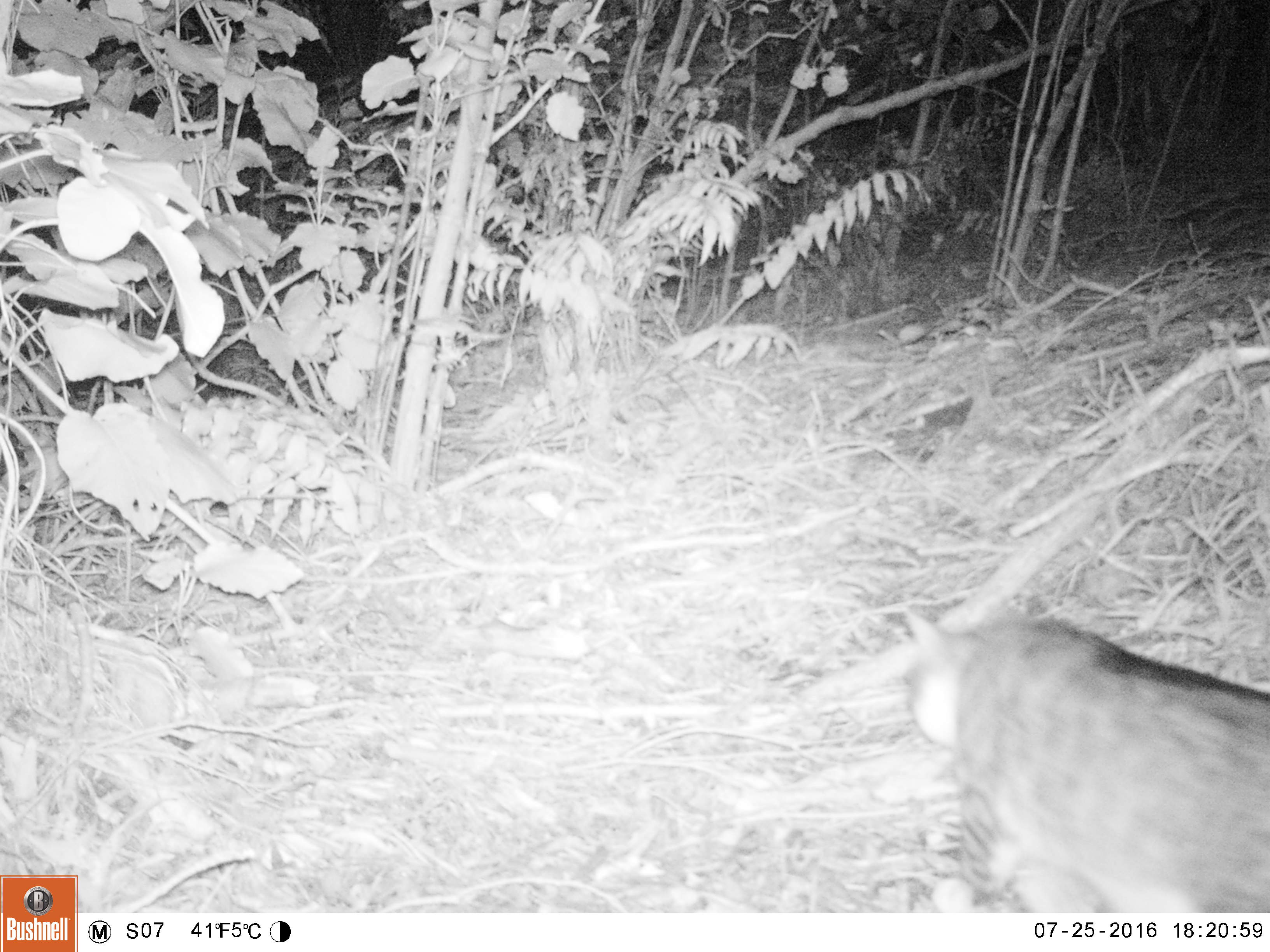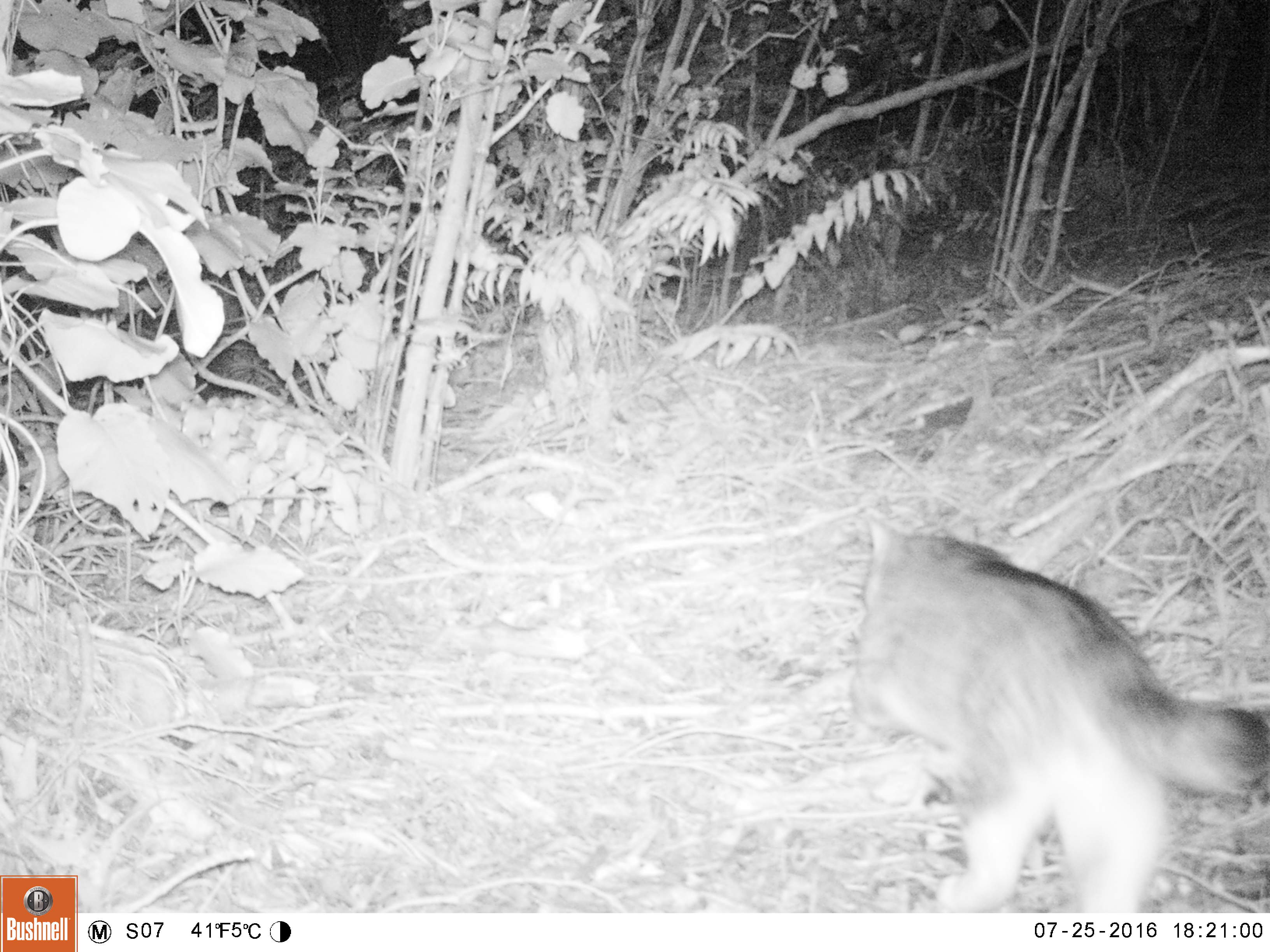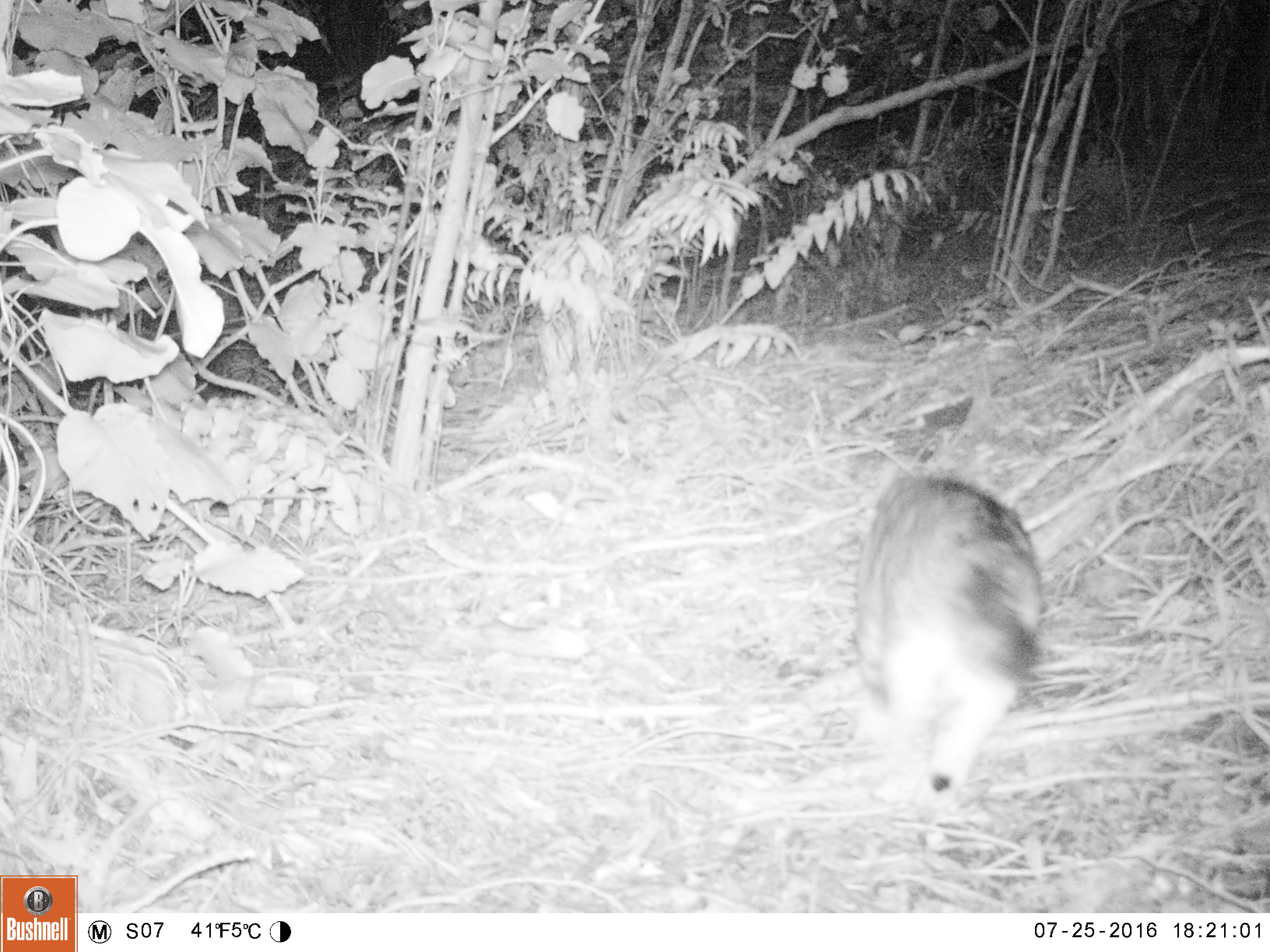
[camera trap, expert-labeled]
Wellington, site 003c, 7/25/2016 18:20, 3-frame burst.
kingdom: Animalia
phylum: Chordata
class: Mammalia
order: Carnivora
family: Felidae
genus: Felis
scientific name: Felis catus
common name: cat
Cat (Felis catus).